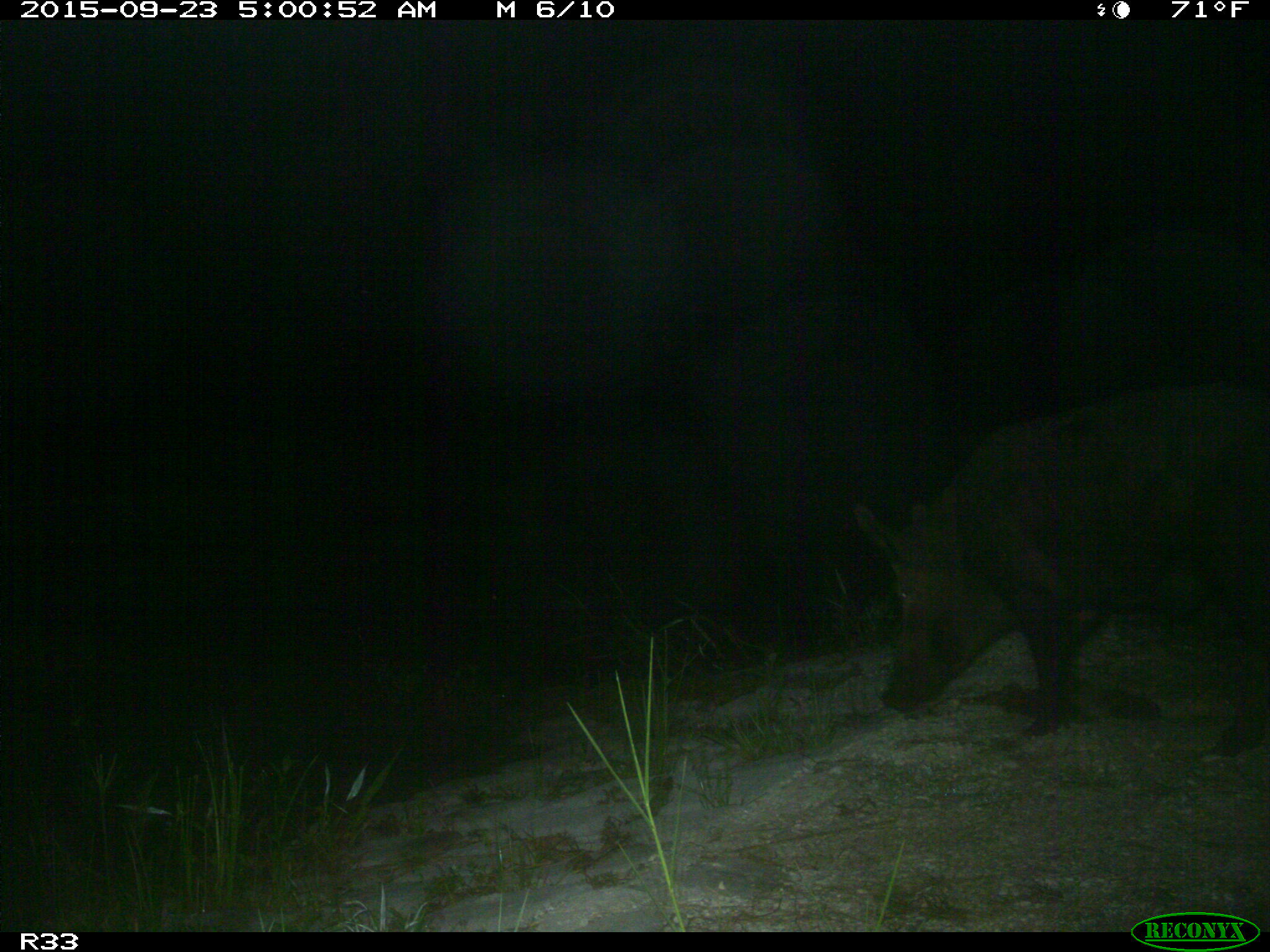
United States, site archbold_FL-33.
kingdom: Animalia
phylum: Chordata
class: Mammalia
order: Artiodactyla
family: Suidae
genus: Sus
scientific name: Sus scrofa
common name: wild boar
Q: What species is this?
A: Sus scrofa (wild boar).